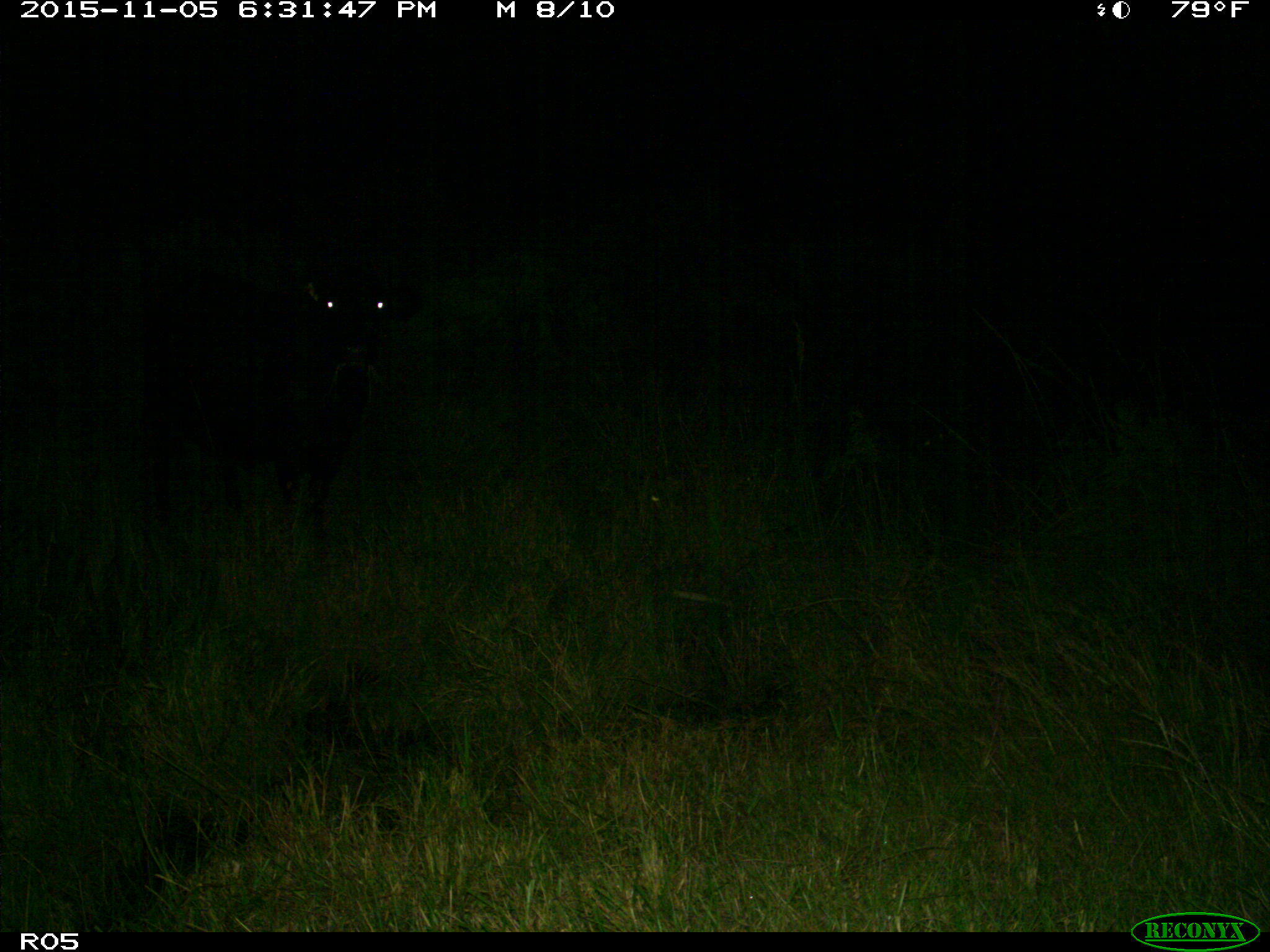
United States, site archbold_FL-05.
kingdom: Animalia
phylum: Chordata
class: Mammalia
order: Artiodactyla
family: Bovidae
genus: Bos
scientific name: Bos taurus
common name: domestic cow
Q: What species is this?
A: Bos taurus (domestic cow).